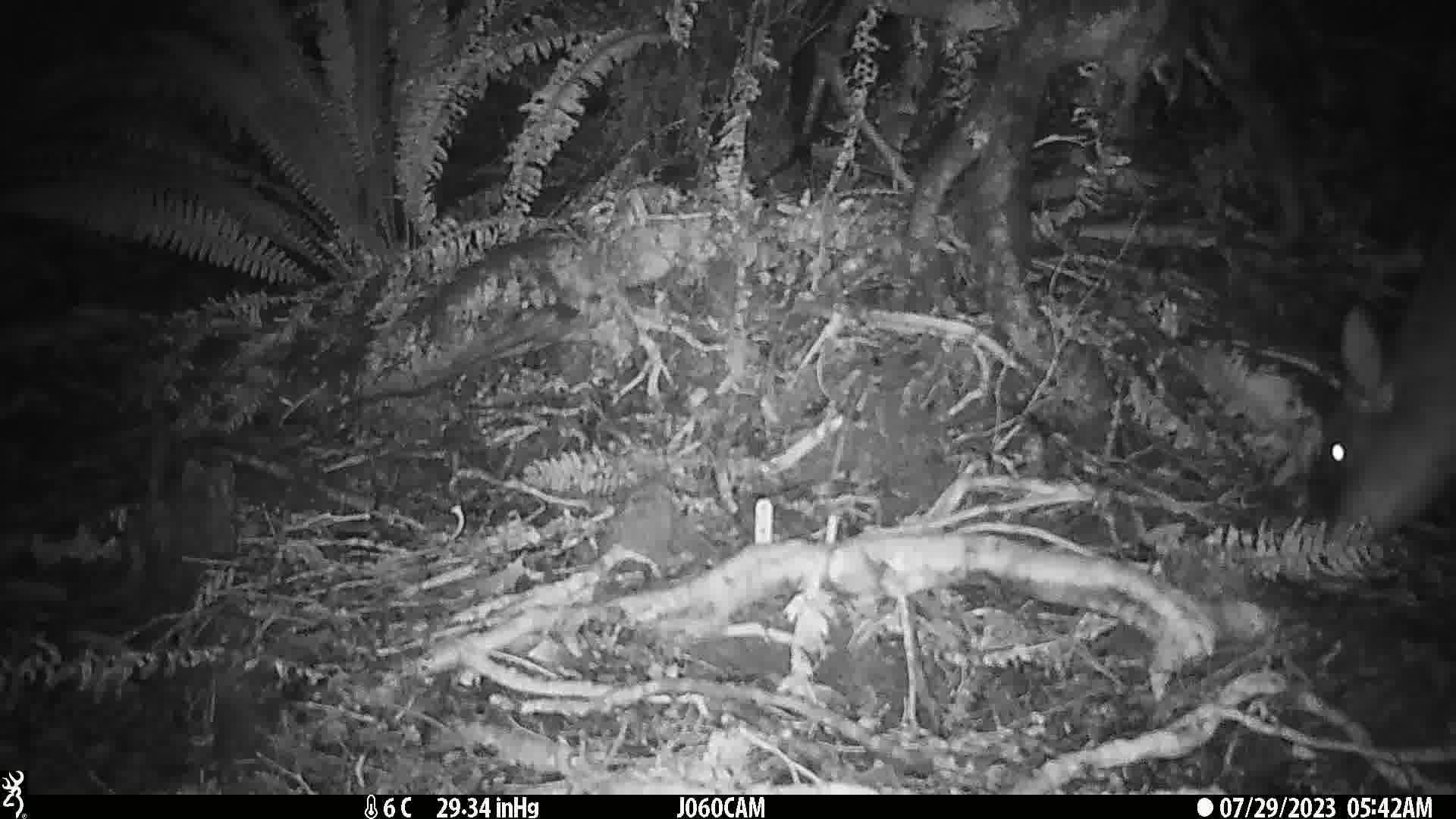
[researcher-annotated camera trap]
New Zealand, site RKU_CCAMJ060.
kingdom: Animalia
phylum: Chordata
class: Mammalia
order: Artiodactyla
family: Cervidae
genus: Odocoileus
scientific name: Odocoileus virginianus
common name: white-tailed deer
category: white tailed deer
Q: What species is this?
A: White tailed deer (white-tailed deer) (Odocoileus virginianus).